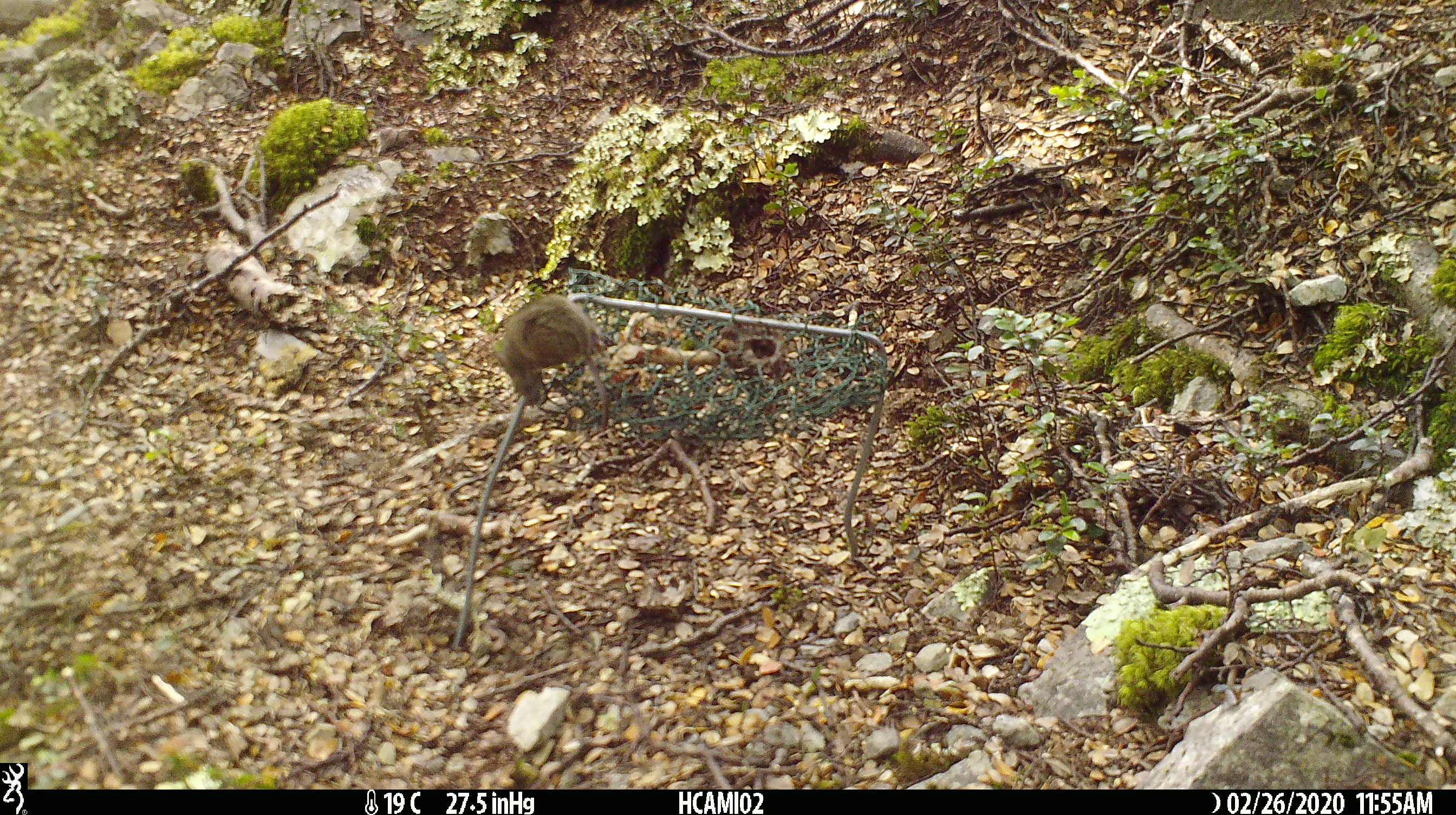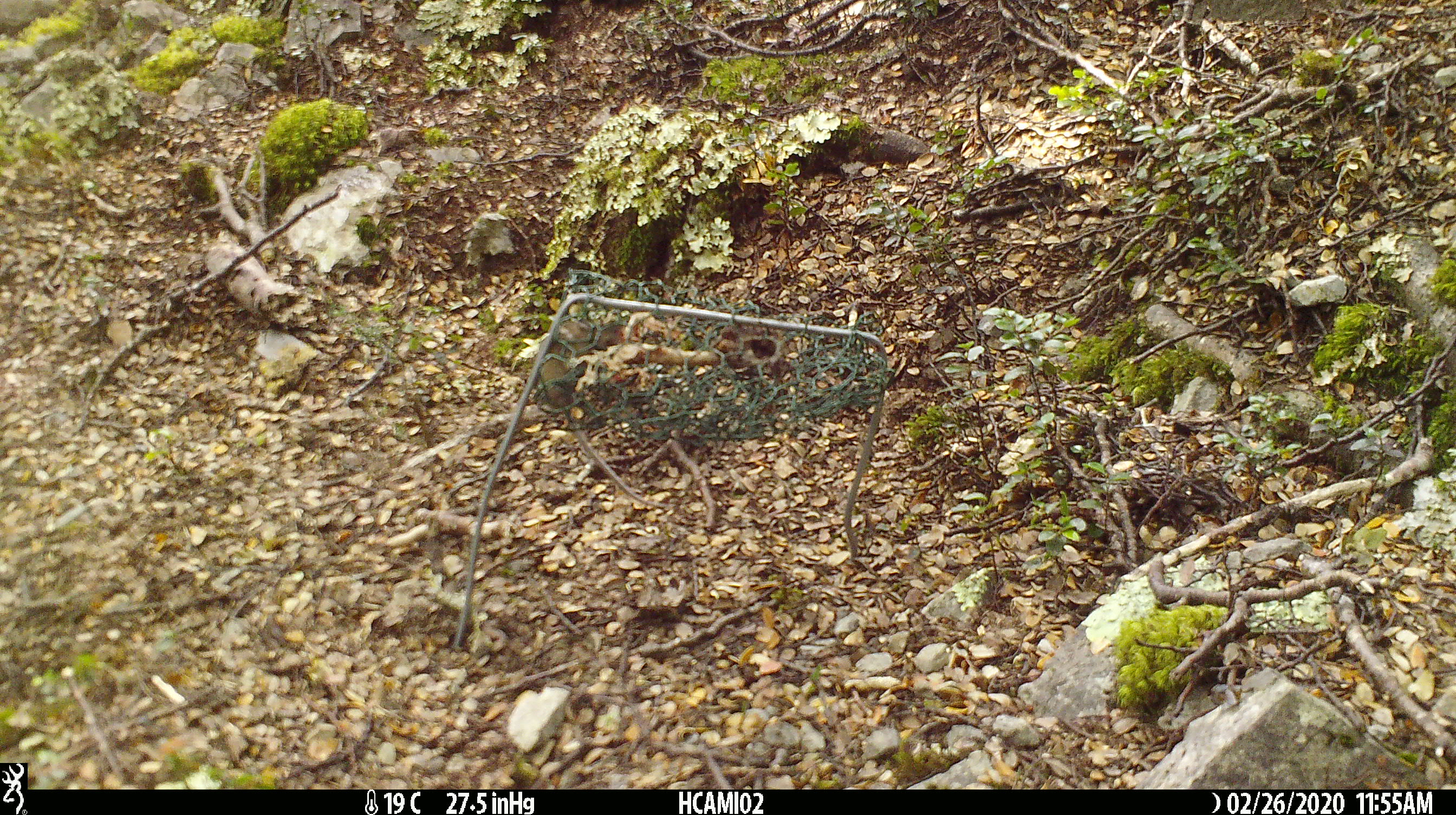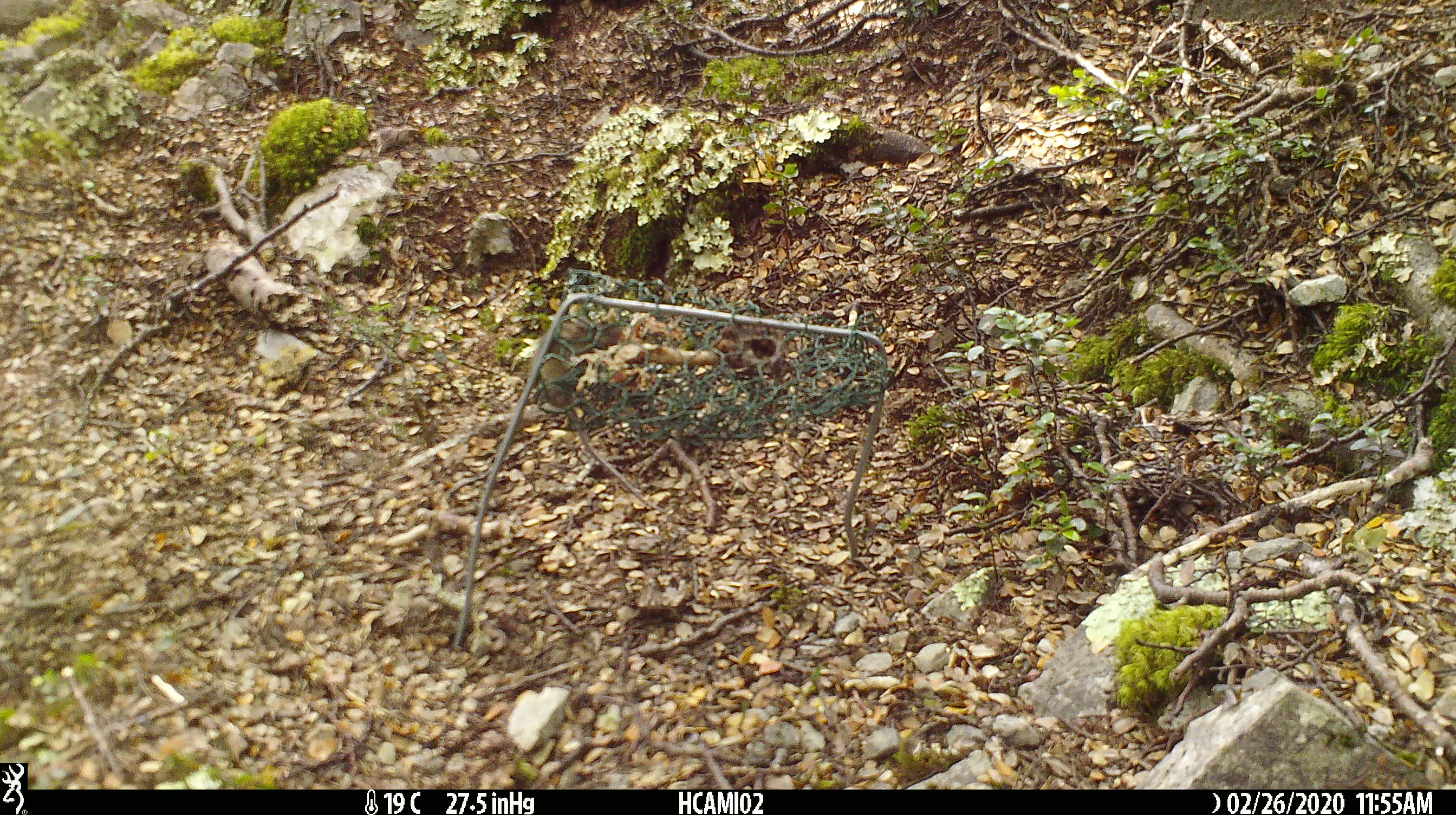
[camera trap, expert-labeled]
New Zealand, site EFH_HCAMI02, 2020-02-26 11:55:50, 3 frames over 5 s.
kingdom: Animalia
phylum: Chordata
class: Mammalia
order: Rodentia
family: Muridae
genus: Mus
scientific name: Mus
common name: mouse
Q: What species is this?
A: Mouse (Mus).